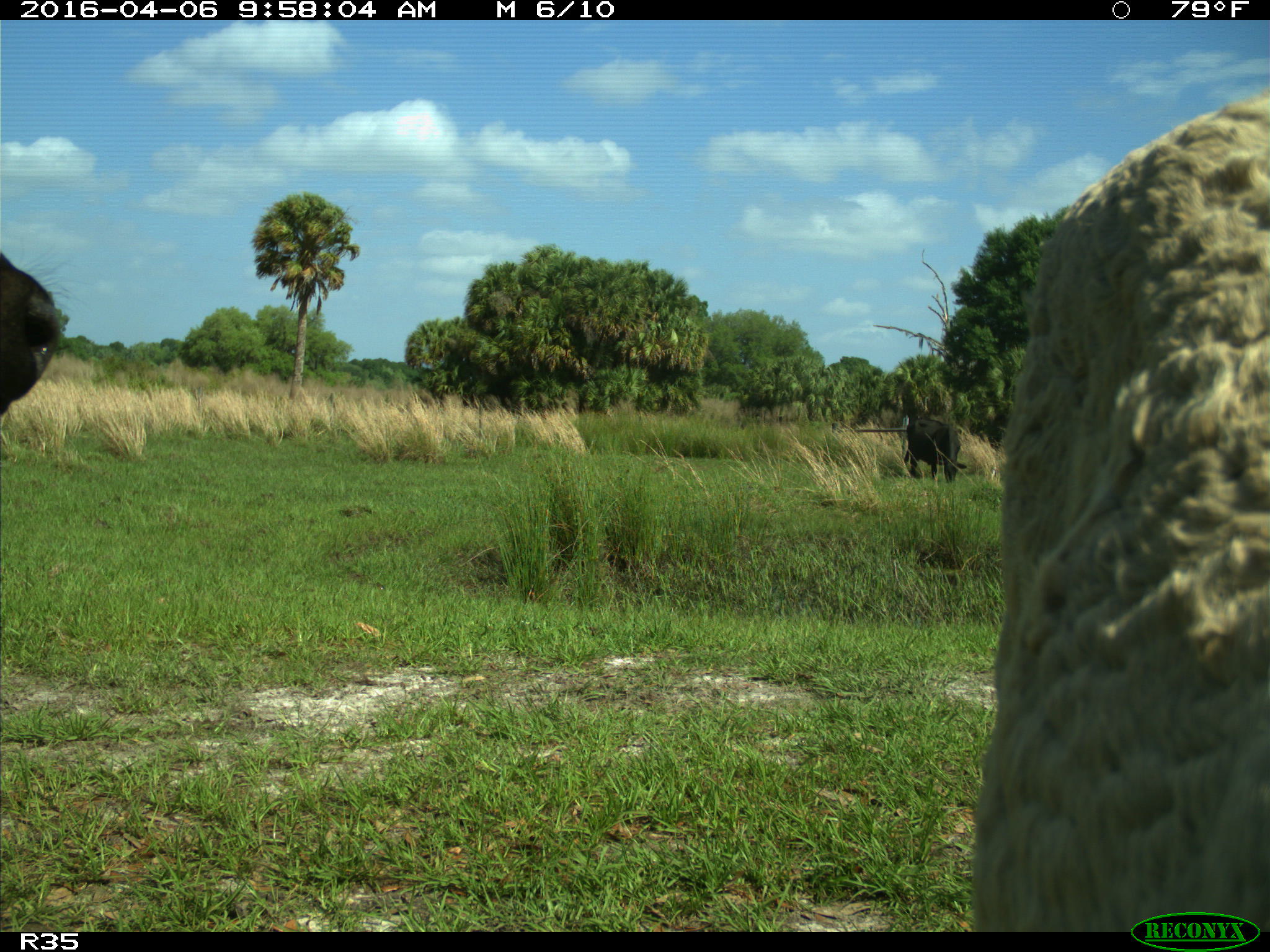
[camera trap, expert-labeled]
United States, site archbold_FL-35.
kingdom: Animalia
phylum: Chordata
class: Mammalia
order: Artiodactyla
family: Bovidae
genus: Bos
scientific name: Bos taurus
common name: domestic cow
Bos taurus (domestic cow).